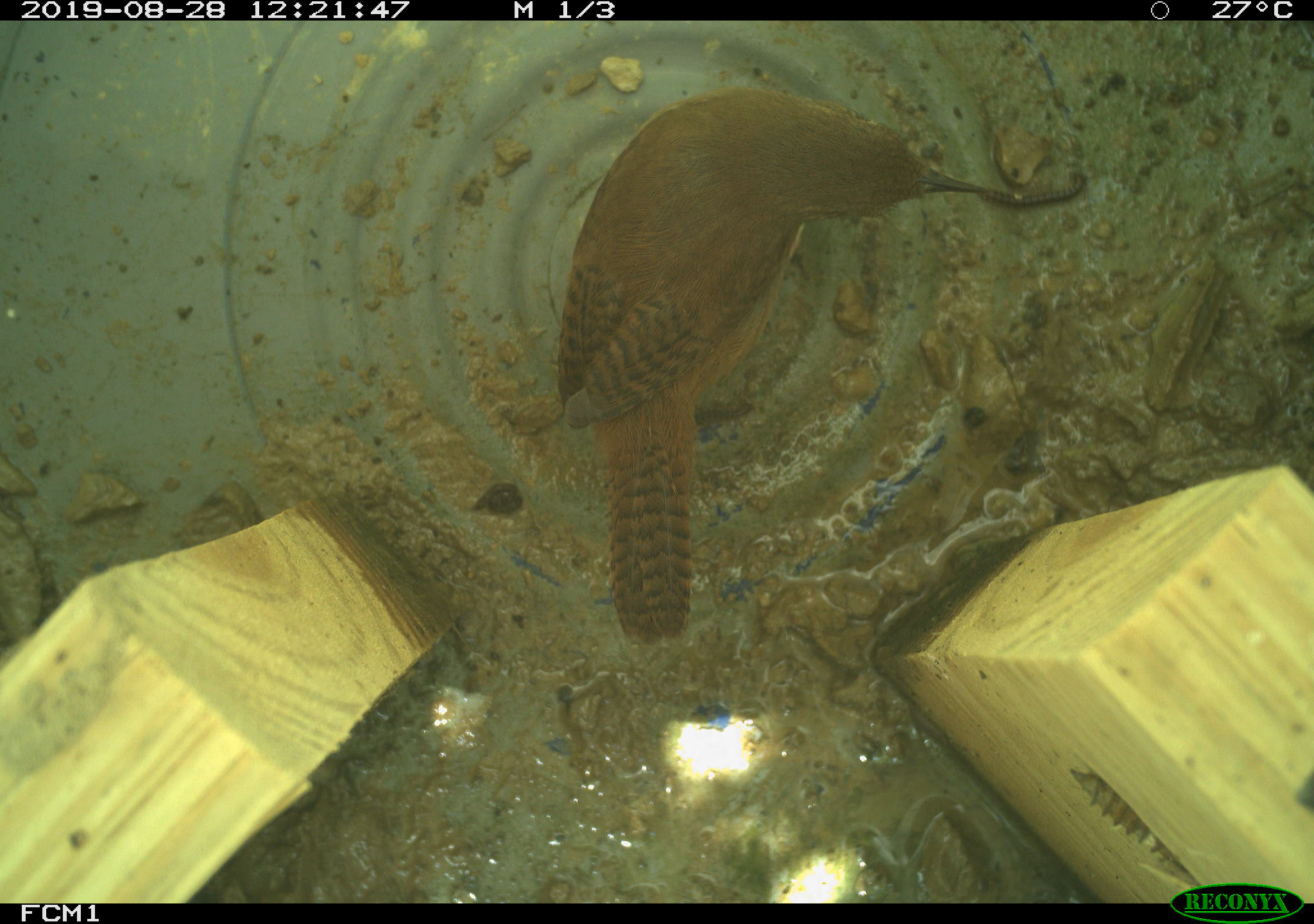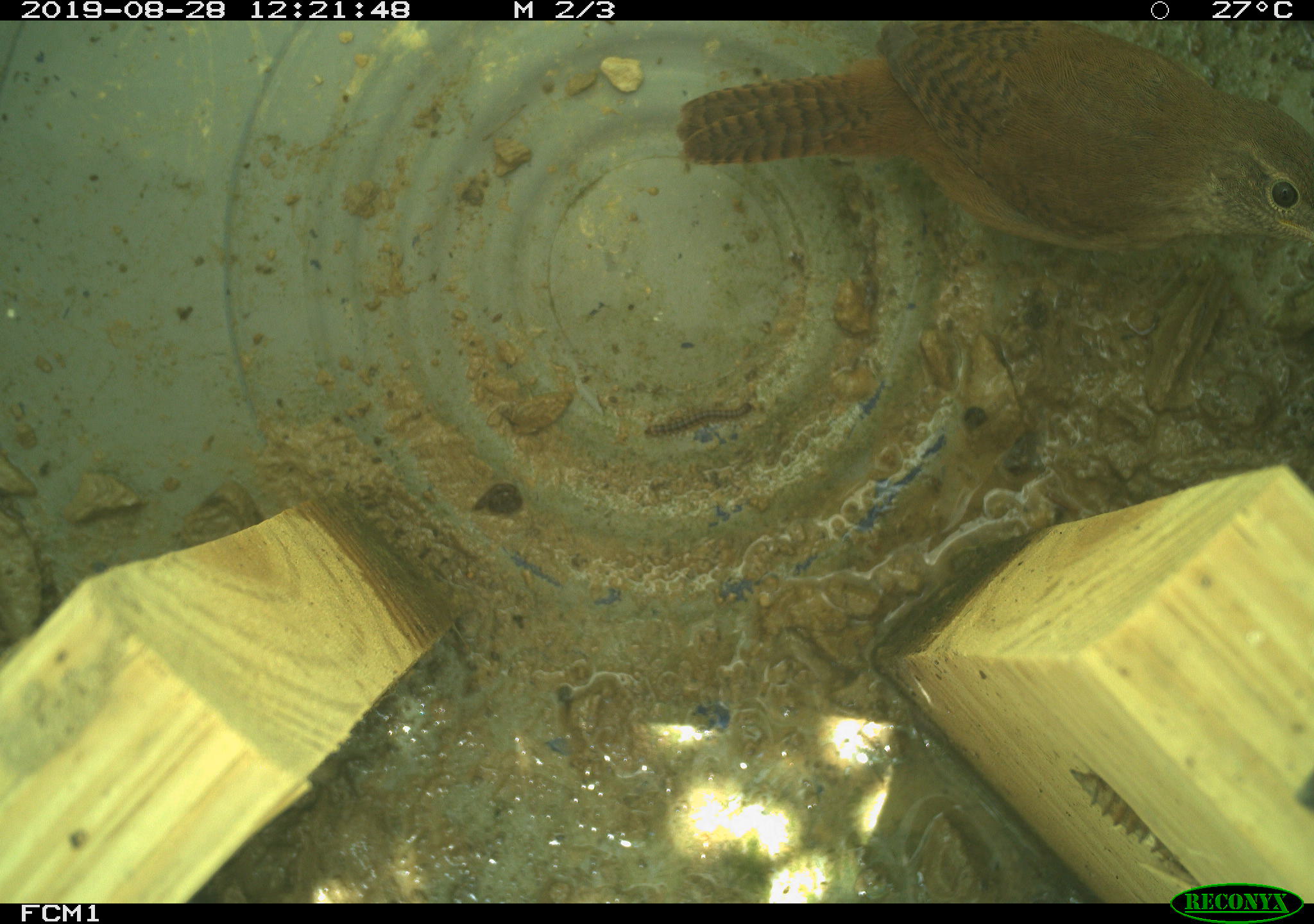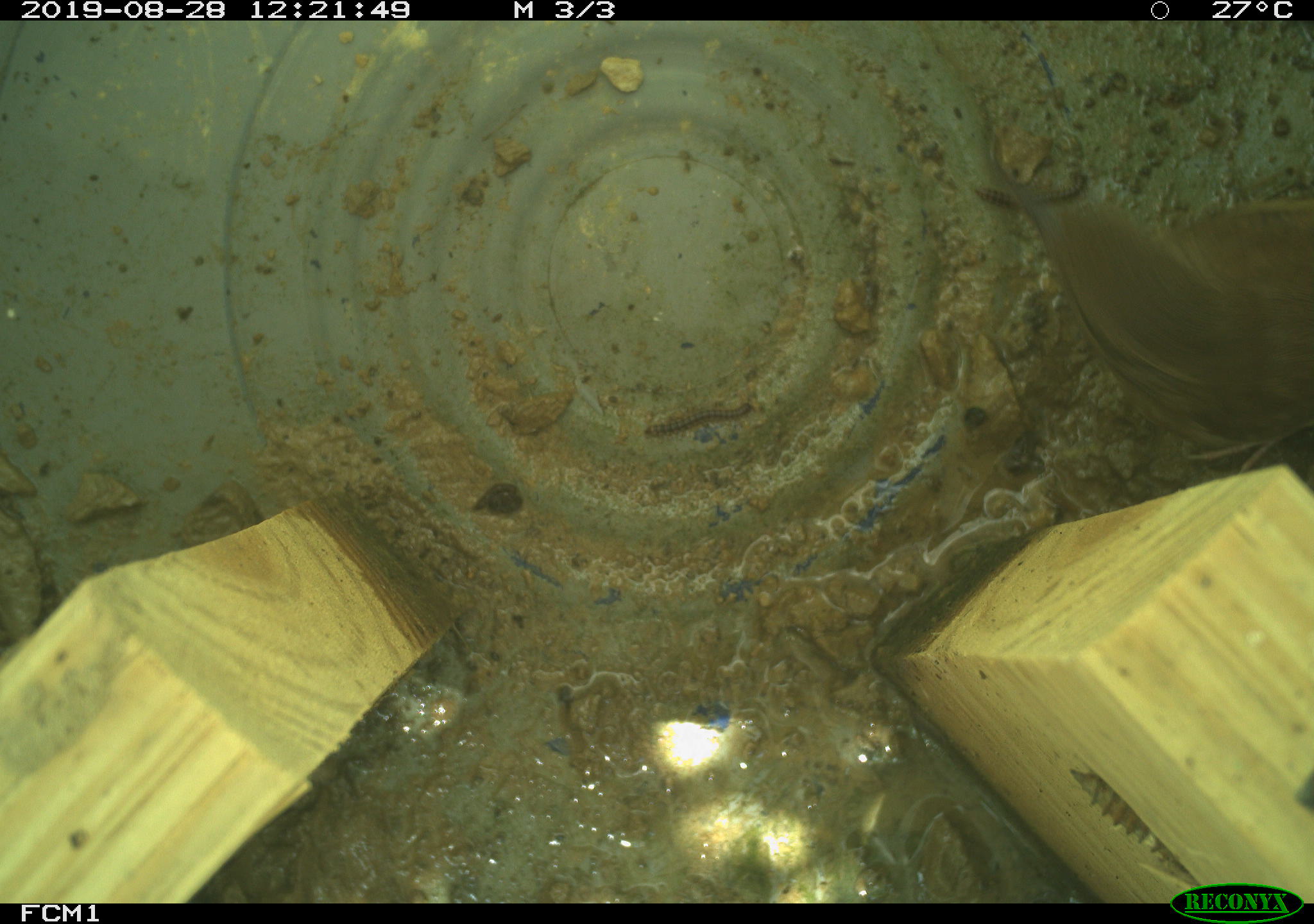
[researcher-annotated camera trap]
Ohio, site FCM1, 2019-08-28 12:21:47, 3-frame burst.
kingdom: Animalia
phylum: Chordata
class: Aves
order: Passeriformes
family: Troglodytidae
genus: Troglodytes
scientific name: Troglodytes aedon aedon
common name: northern house wren